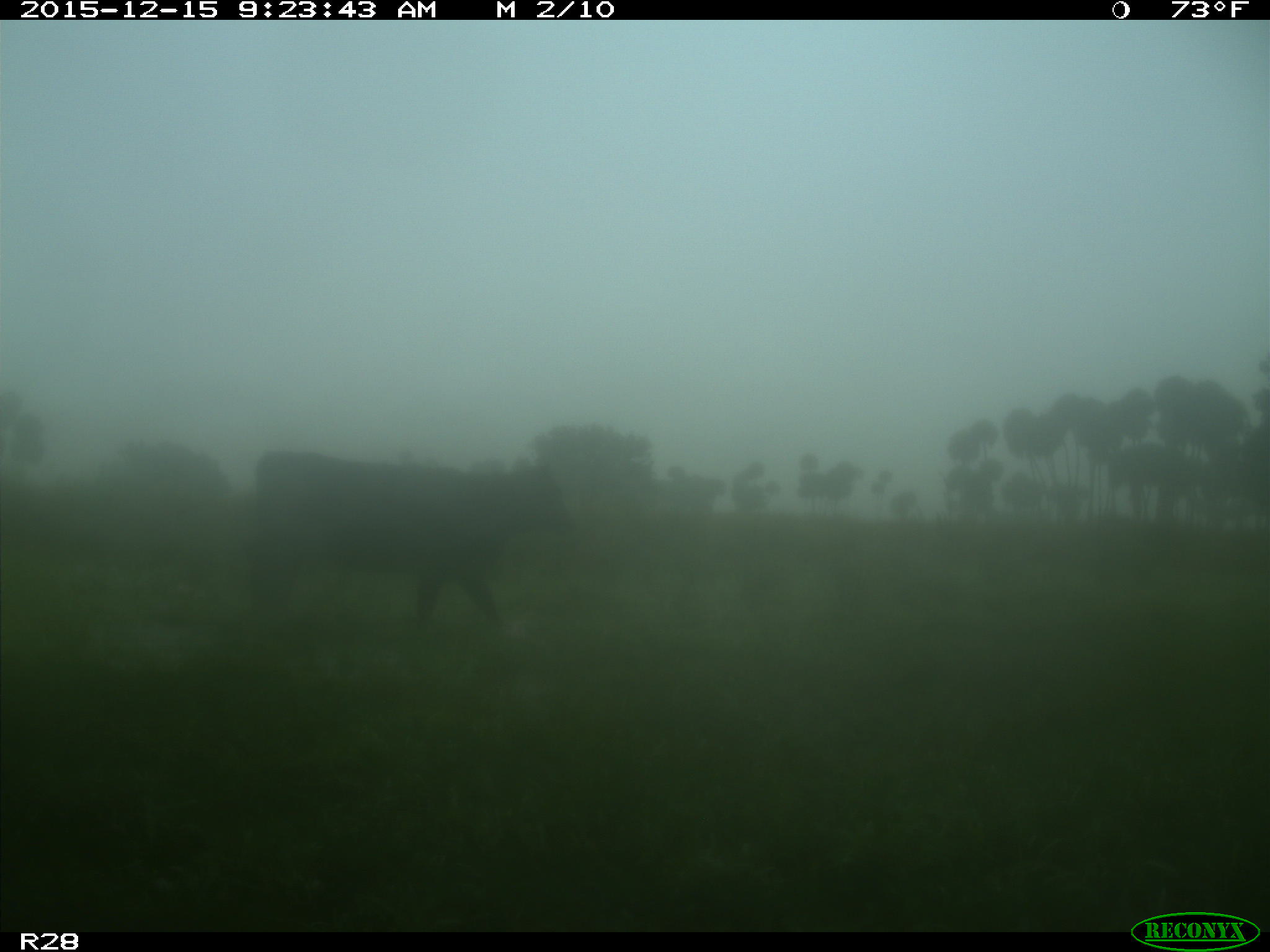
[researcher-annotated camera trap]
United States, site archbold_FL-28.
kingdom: Animalia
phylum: Chordata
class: Mammalia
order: Artiodactyla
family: Bovidae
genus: Bos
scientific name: Bos taurus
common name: domestic cow